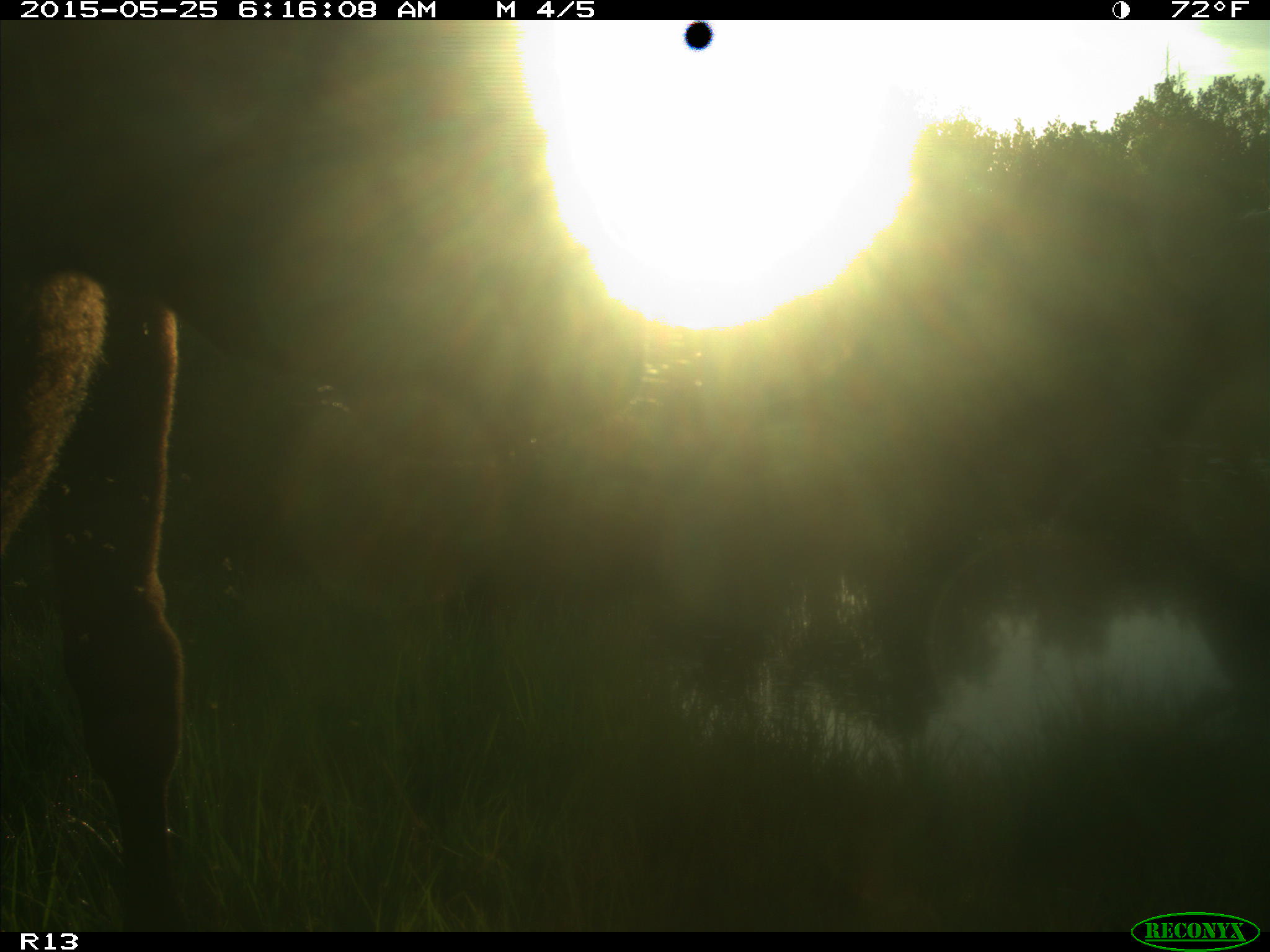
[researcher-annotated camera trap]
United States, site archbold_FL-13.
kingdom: Animalia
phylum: Chordata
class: Mammalia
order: Artiodactyla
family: Bovidae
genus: Bos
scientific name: Bos taurus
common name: domestic cow